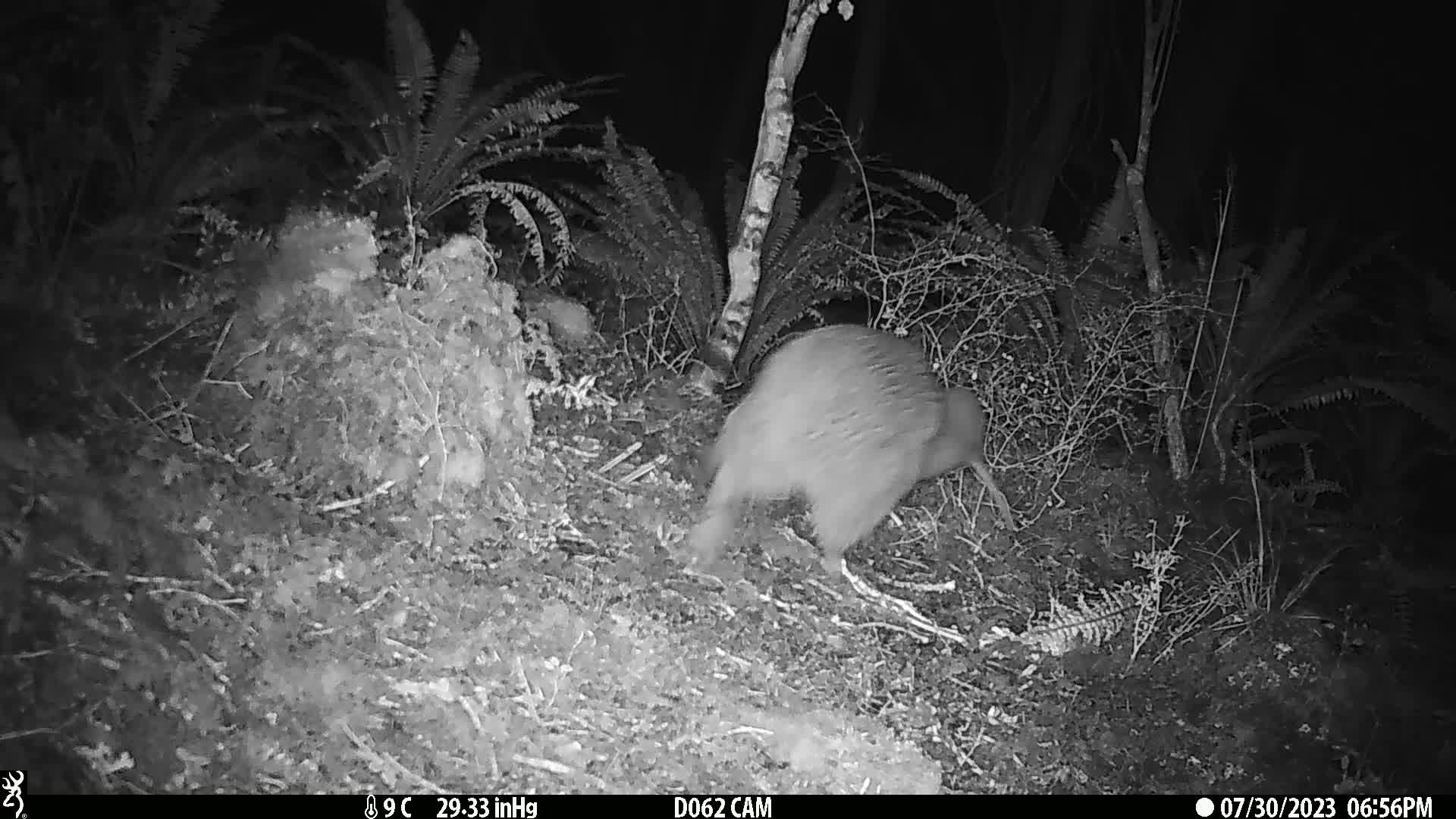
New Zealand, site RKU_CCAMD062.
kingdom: Animalia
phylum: Chordata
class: Aves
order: Apterygiformes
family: Apterygidae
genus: Apteryx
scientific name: Apteryx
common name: kiwi